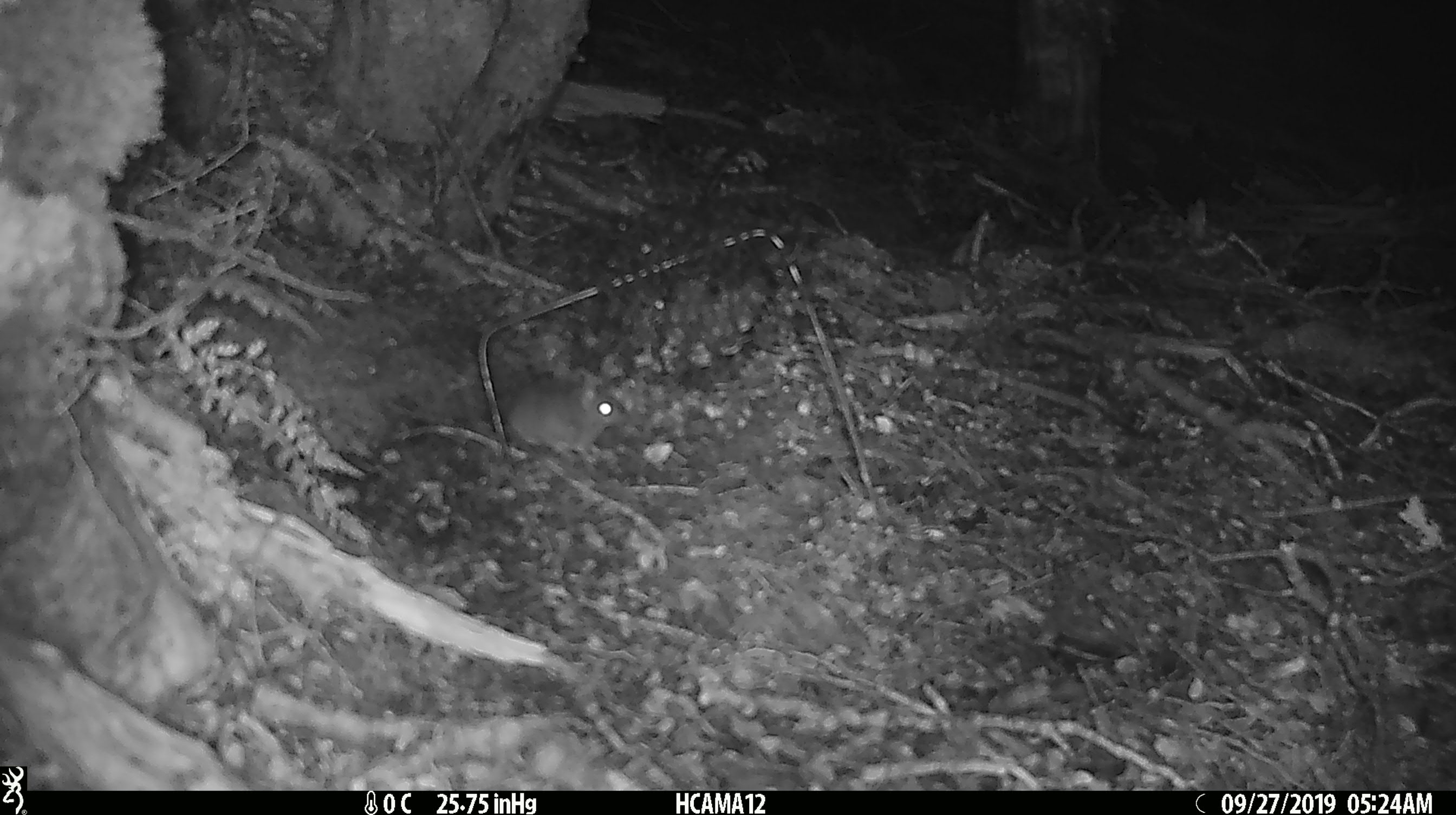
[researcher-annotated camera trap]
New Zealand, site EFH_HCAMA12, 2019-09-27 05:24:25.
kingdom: Animalia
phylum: Chordata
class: Mammalia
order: Rodentia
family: Muridae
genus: Mus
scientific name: Mus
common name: mouse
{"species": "mouse (Mus)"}